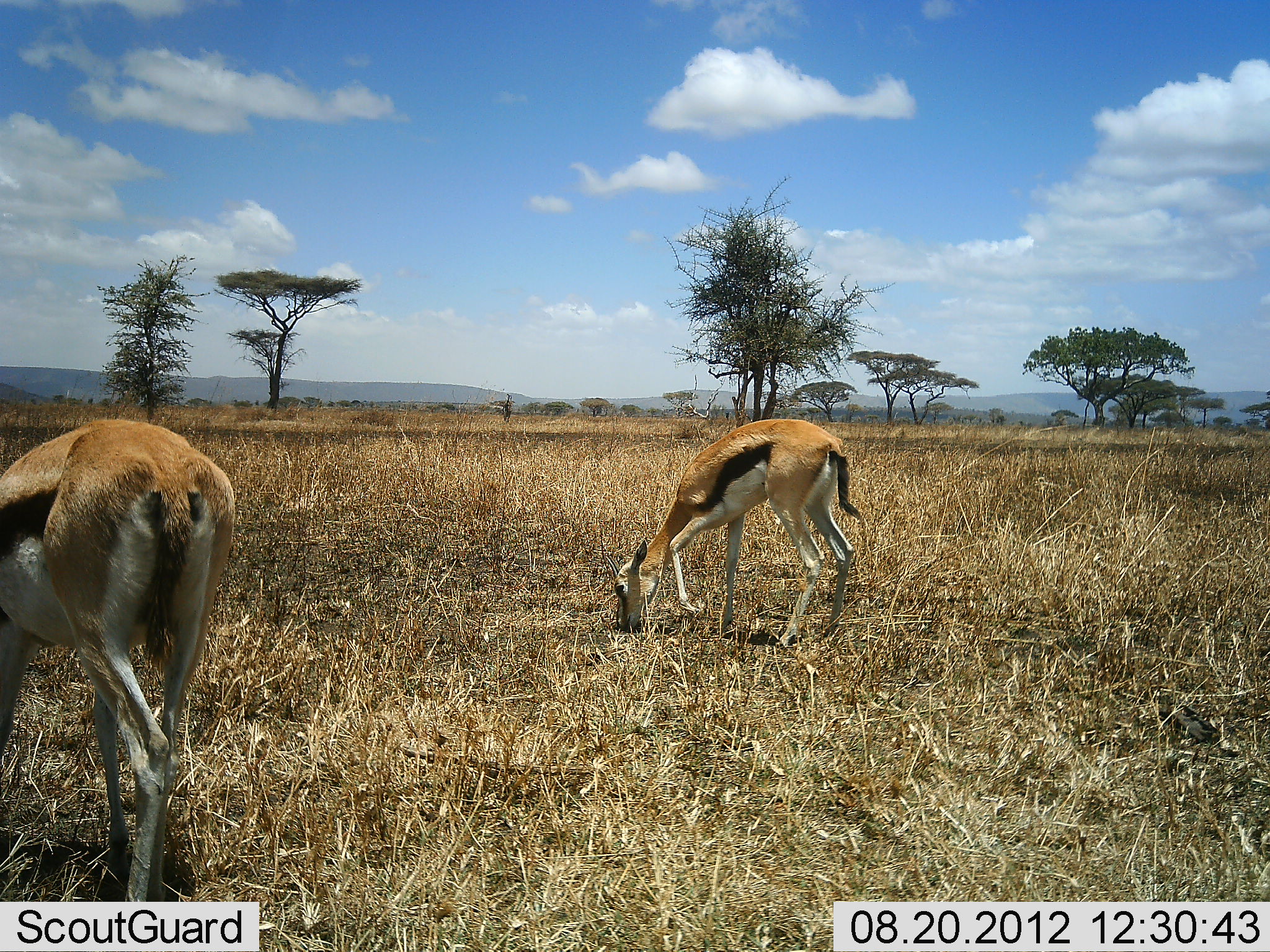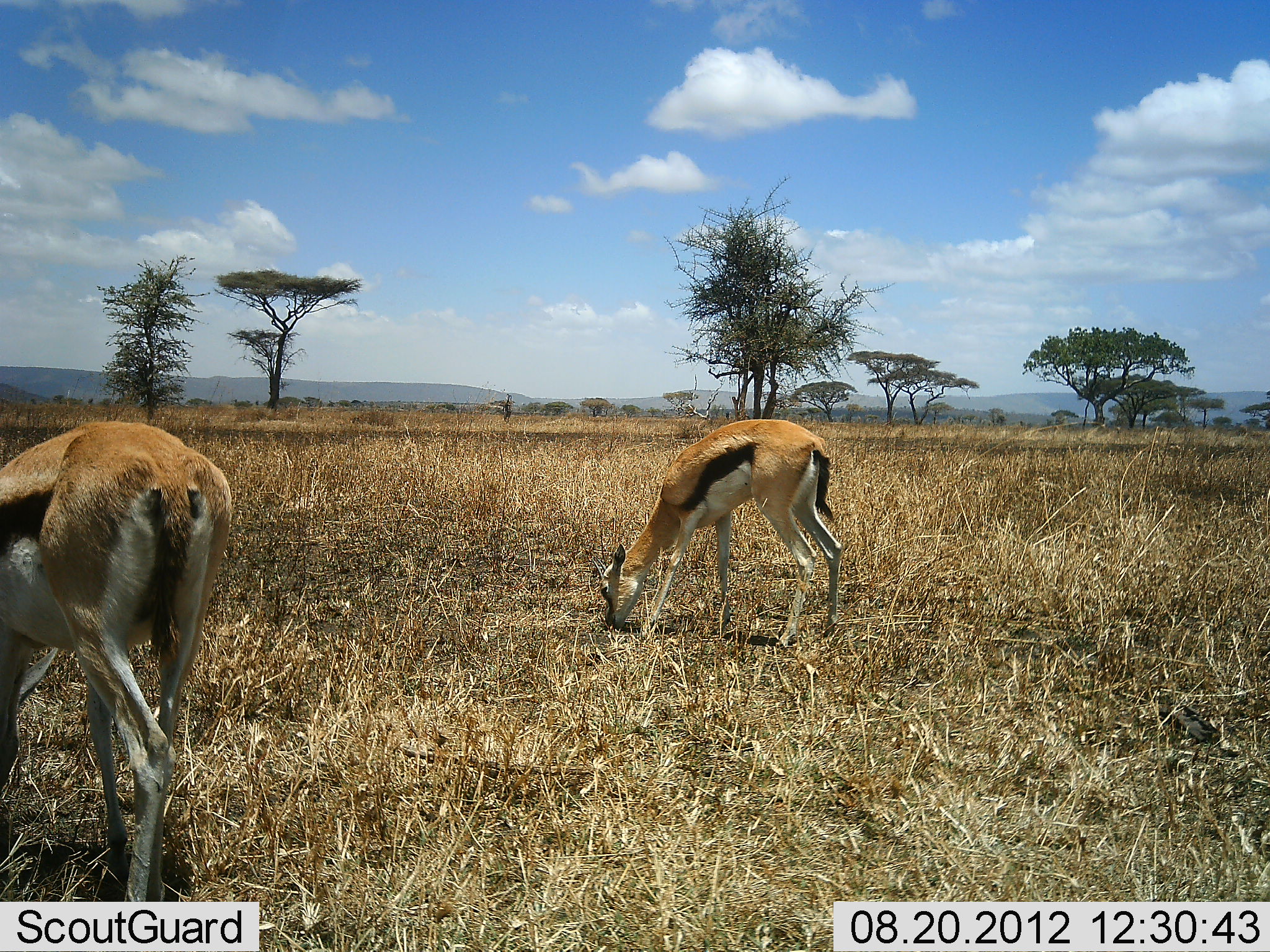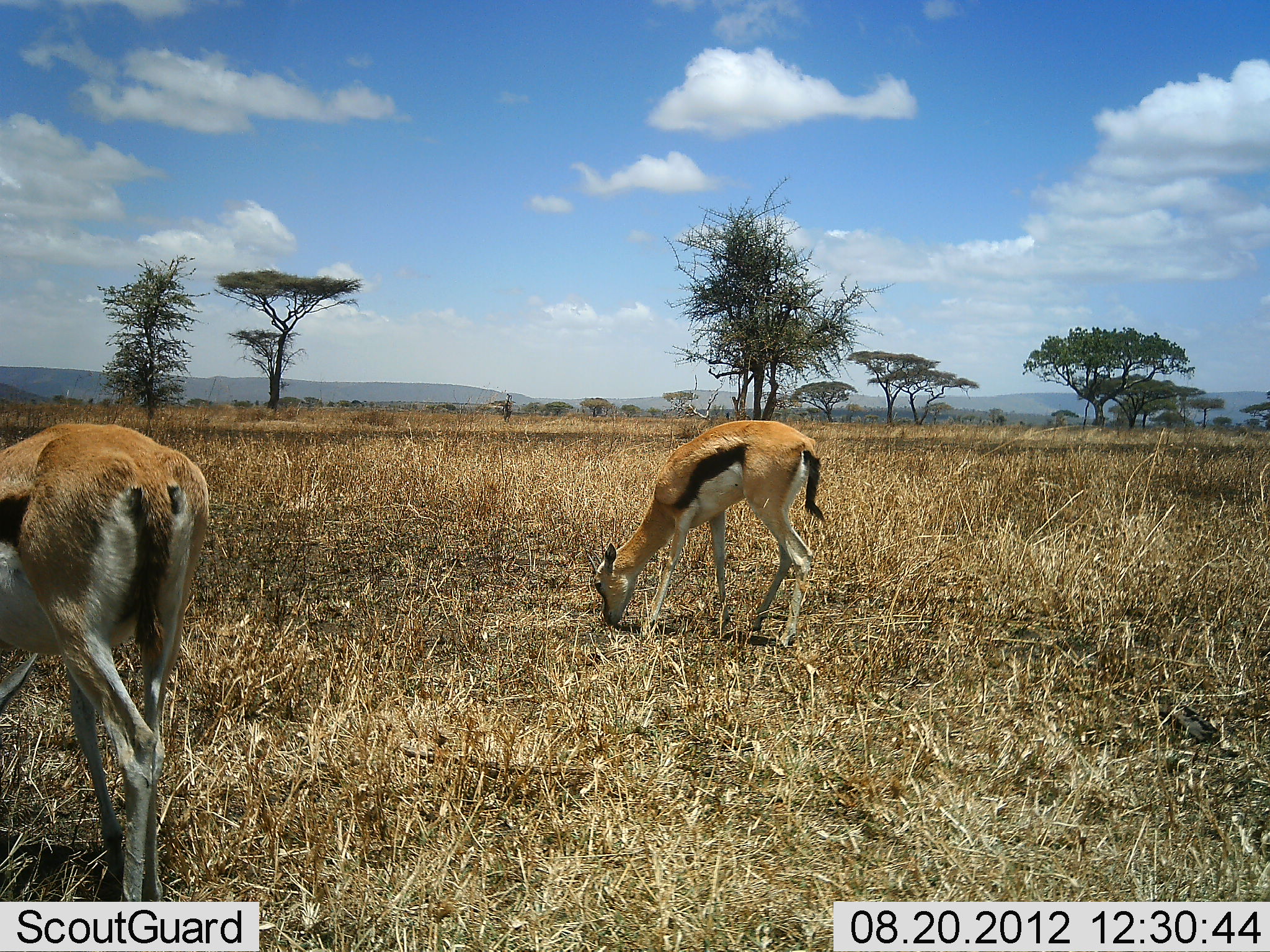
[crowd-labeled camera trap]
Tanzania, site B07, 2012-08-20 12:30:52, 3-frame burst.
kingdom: Animalia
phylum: Chordata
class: Mammalia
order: Artiodactyla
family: Bovidae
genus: Eudorcas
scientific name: Eudorcas thomsonii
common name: thomson's gazelle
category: gazellethomsons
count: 2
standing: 40%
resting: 0%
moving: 0%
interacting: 0%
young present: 0%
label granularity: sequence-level